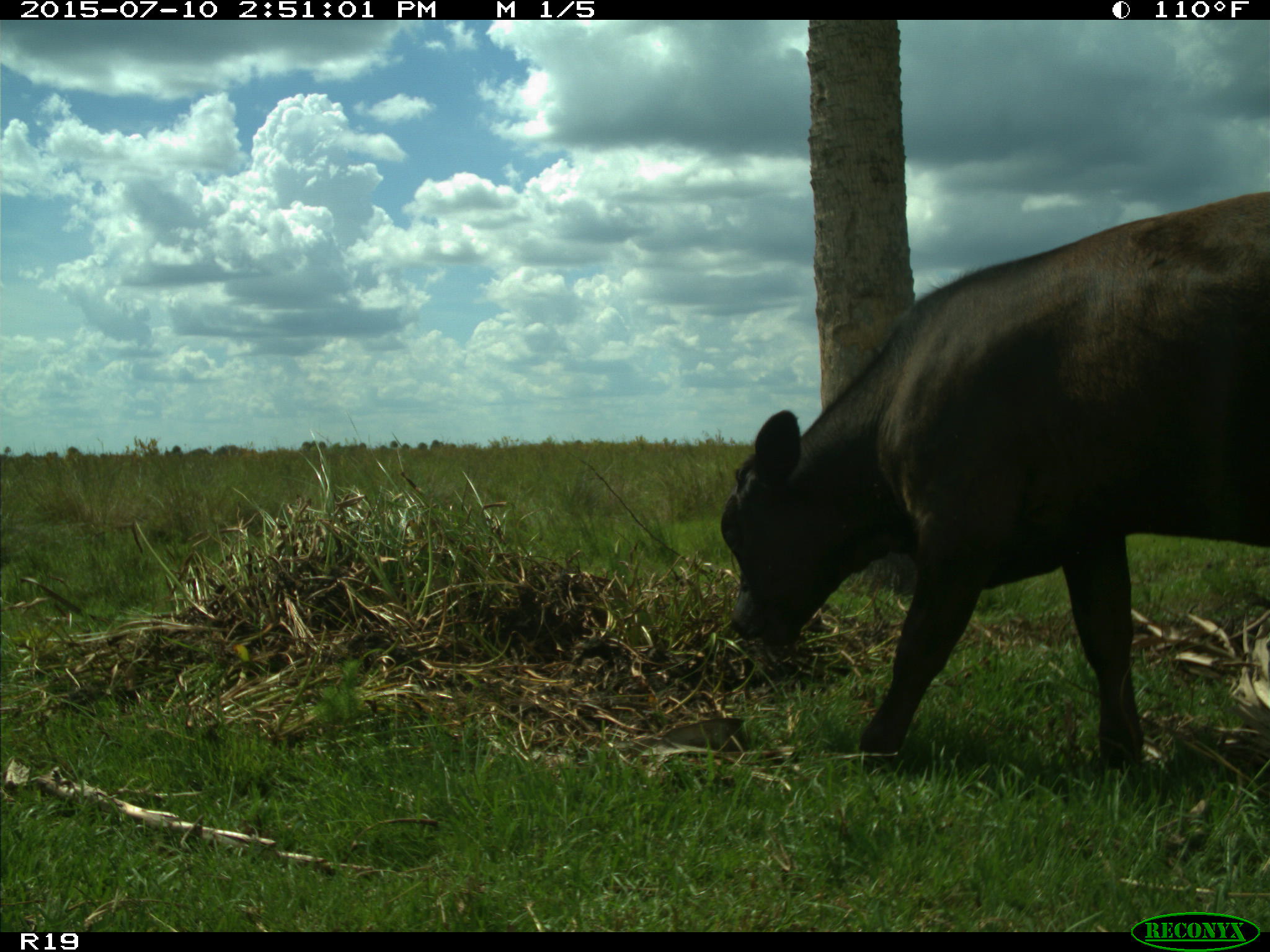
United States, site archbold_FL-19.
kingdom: Animalia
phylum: Chordata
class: Mammalia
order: Artiodactyla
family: Bovidae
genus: Bos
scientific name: Bos taurus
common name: domestic cow